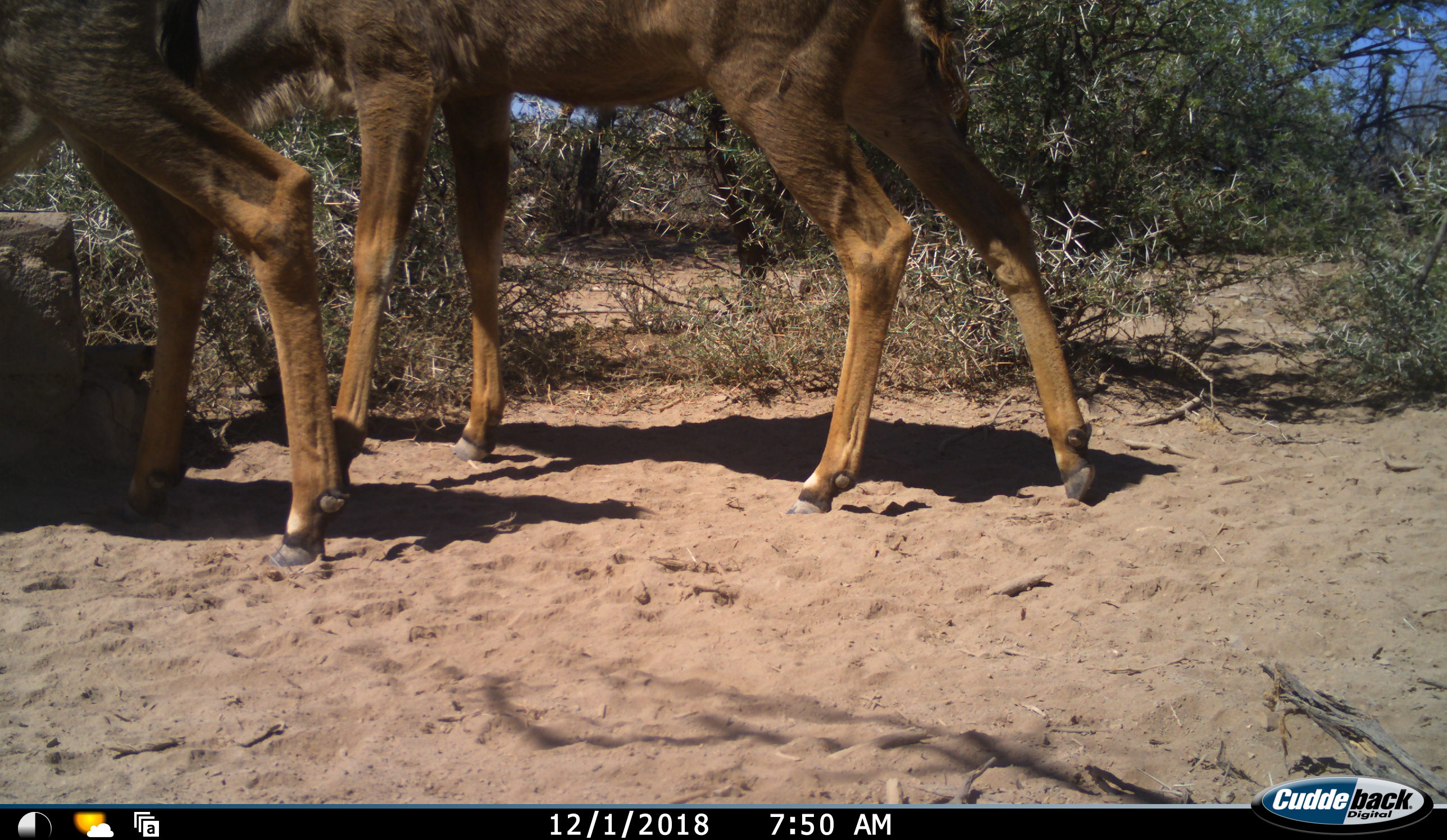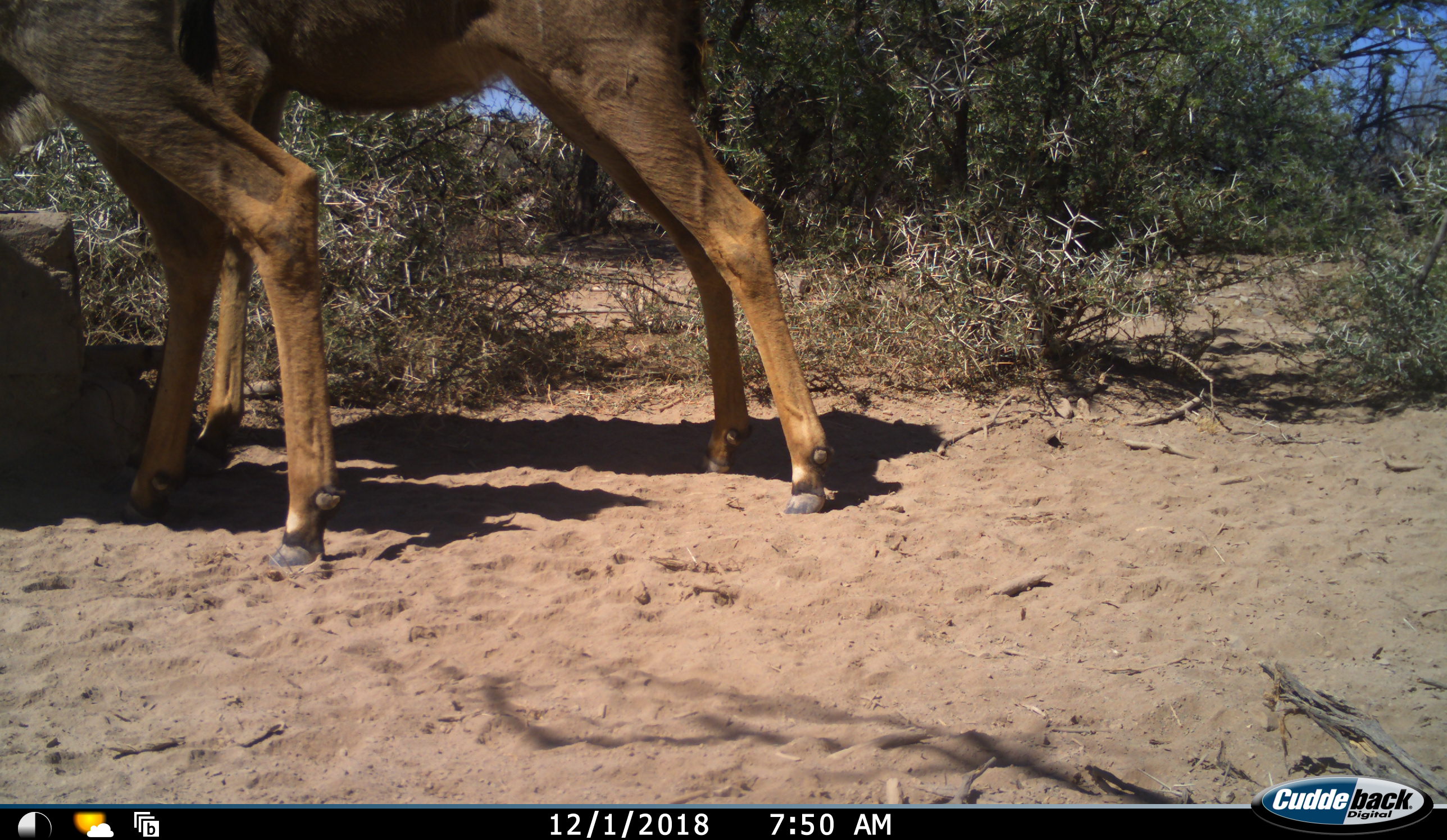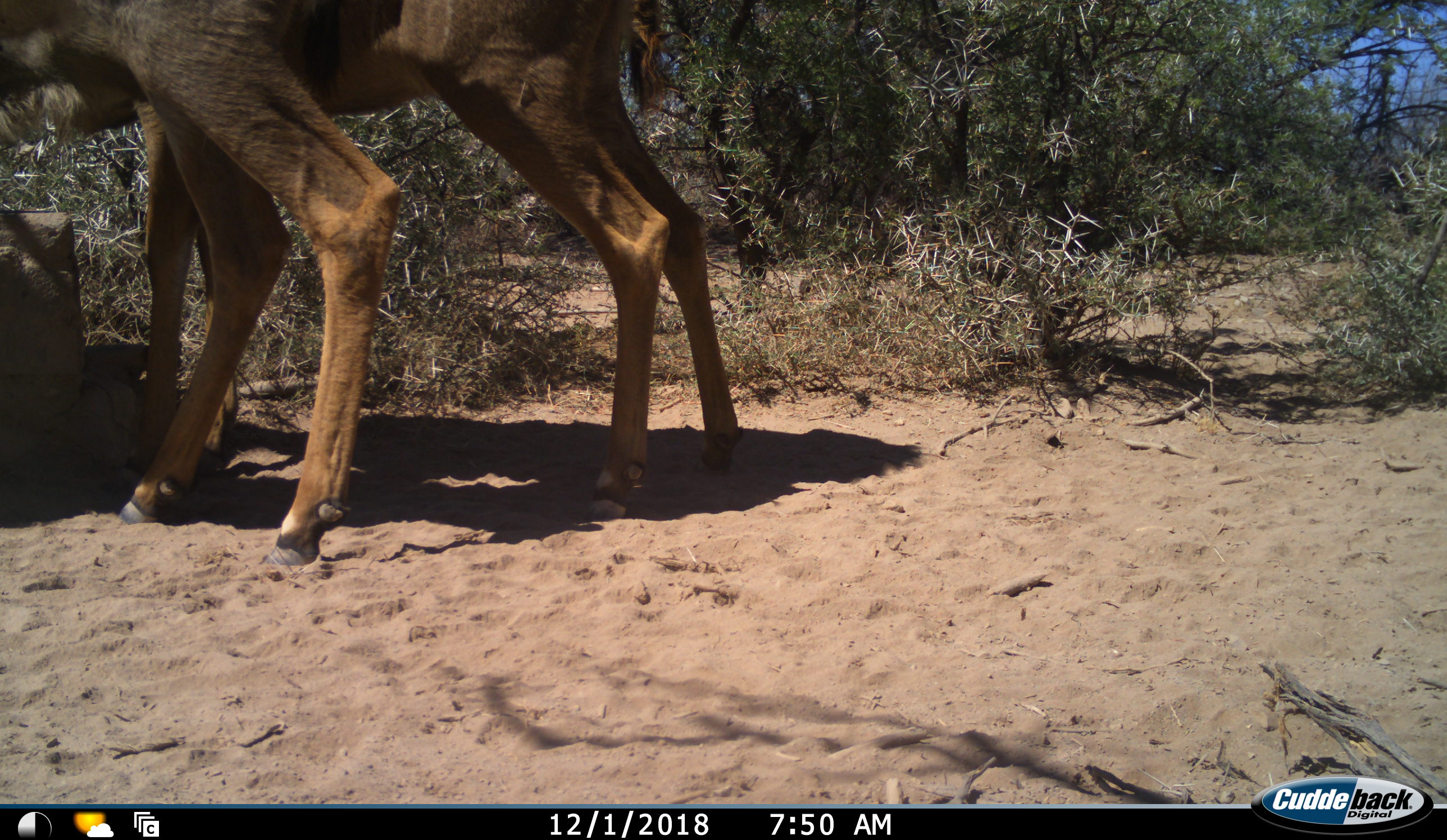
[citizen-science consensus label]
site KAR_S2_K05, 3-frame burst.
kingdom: Animalia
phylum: Chordata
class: Mammalia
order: Artiodactyla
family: Bovidae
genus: Tragelaphus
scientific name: Tragelaphus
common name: kudu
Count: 2.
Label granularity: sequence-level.